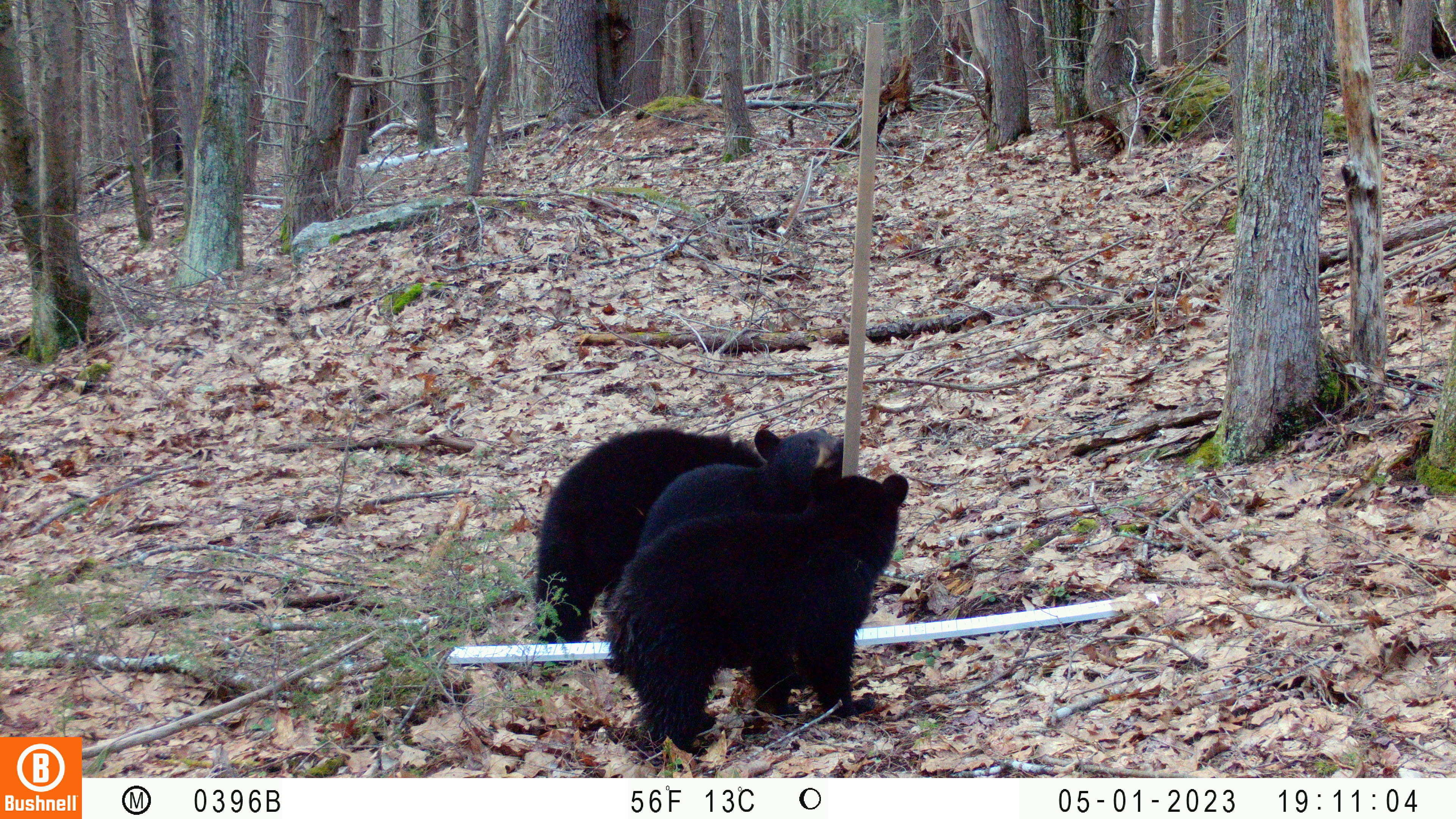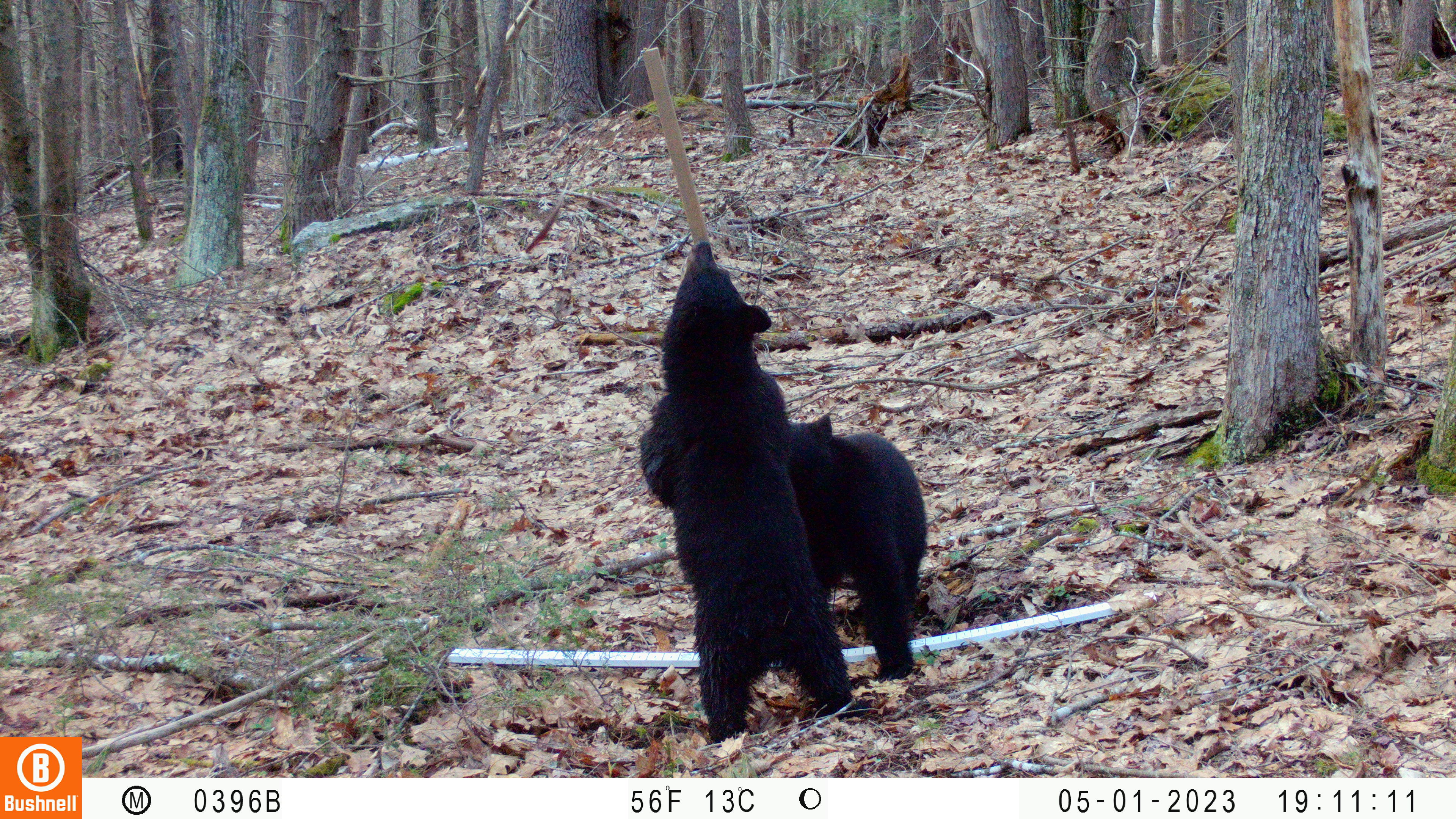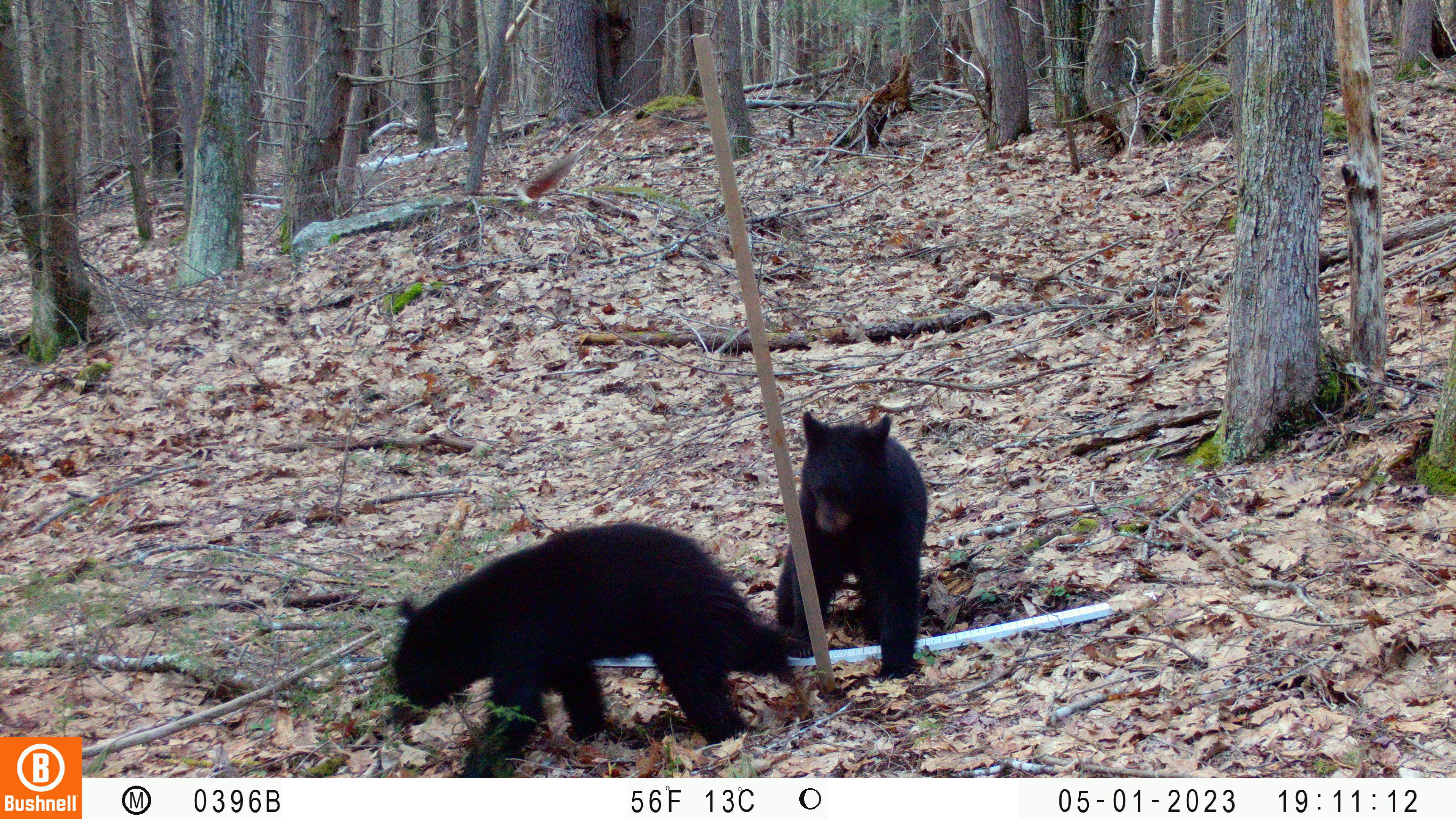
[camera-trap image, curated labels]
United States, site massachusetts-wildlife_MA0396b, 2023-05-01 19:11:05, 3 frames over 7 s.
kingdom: Animalia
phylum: Chordata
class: Mammalia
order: Carnivora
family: Ursidae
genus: Ursus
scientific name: Ursus americanus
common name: black bear